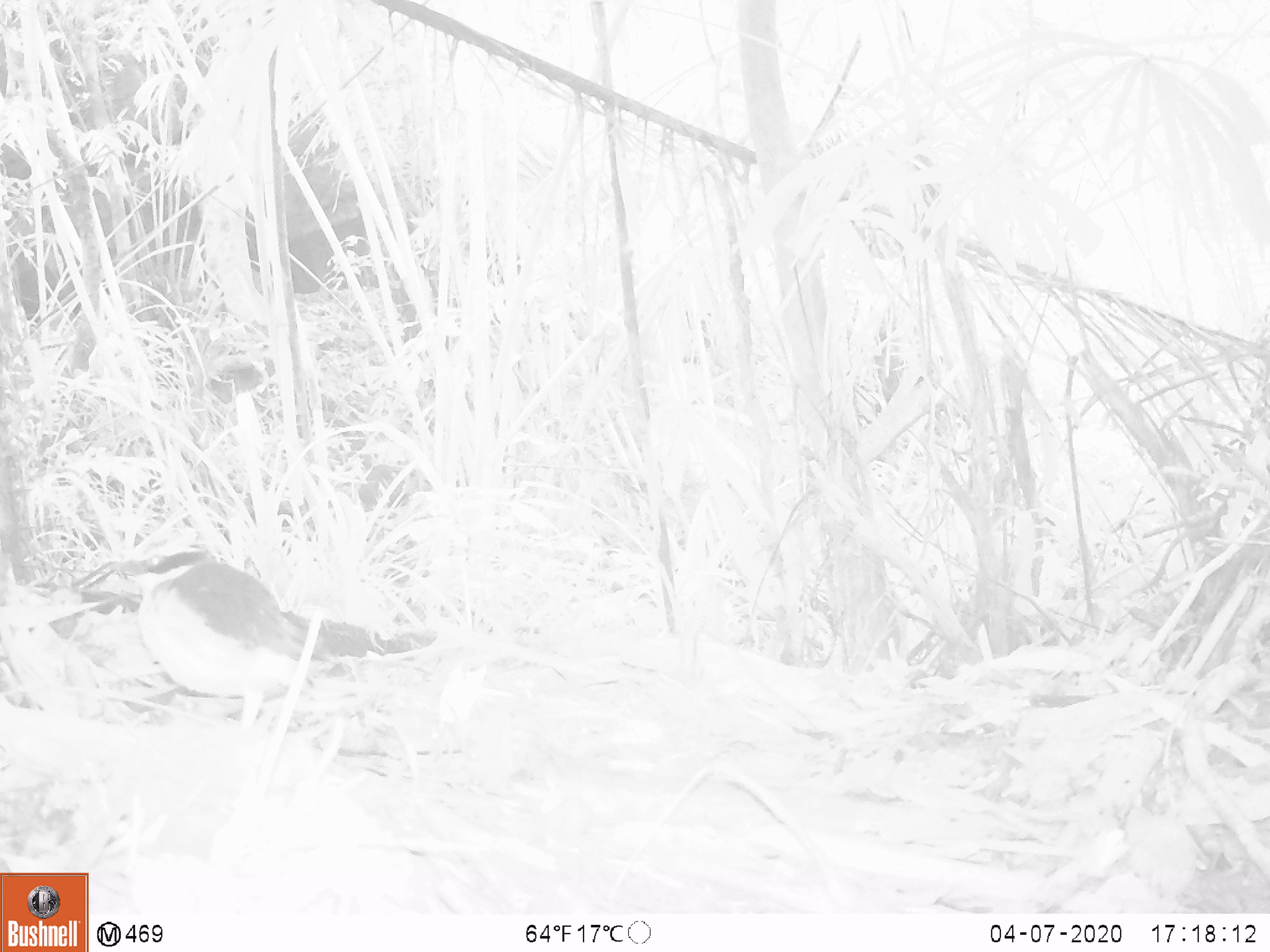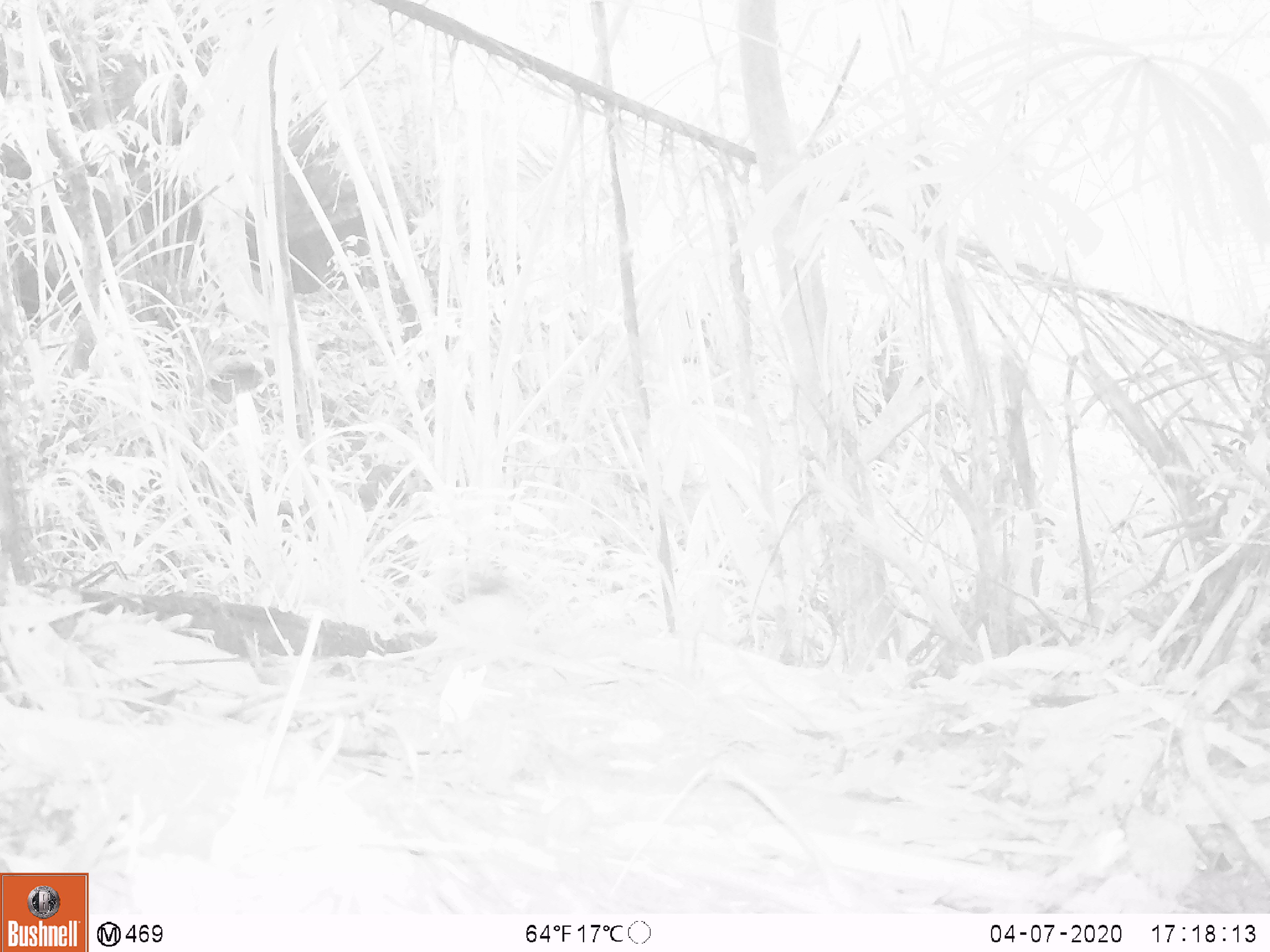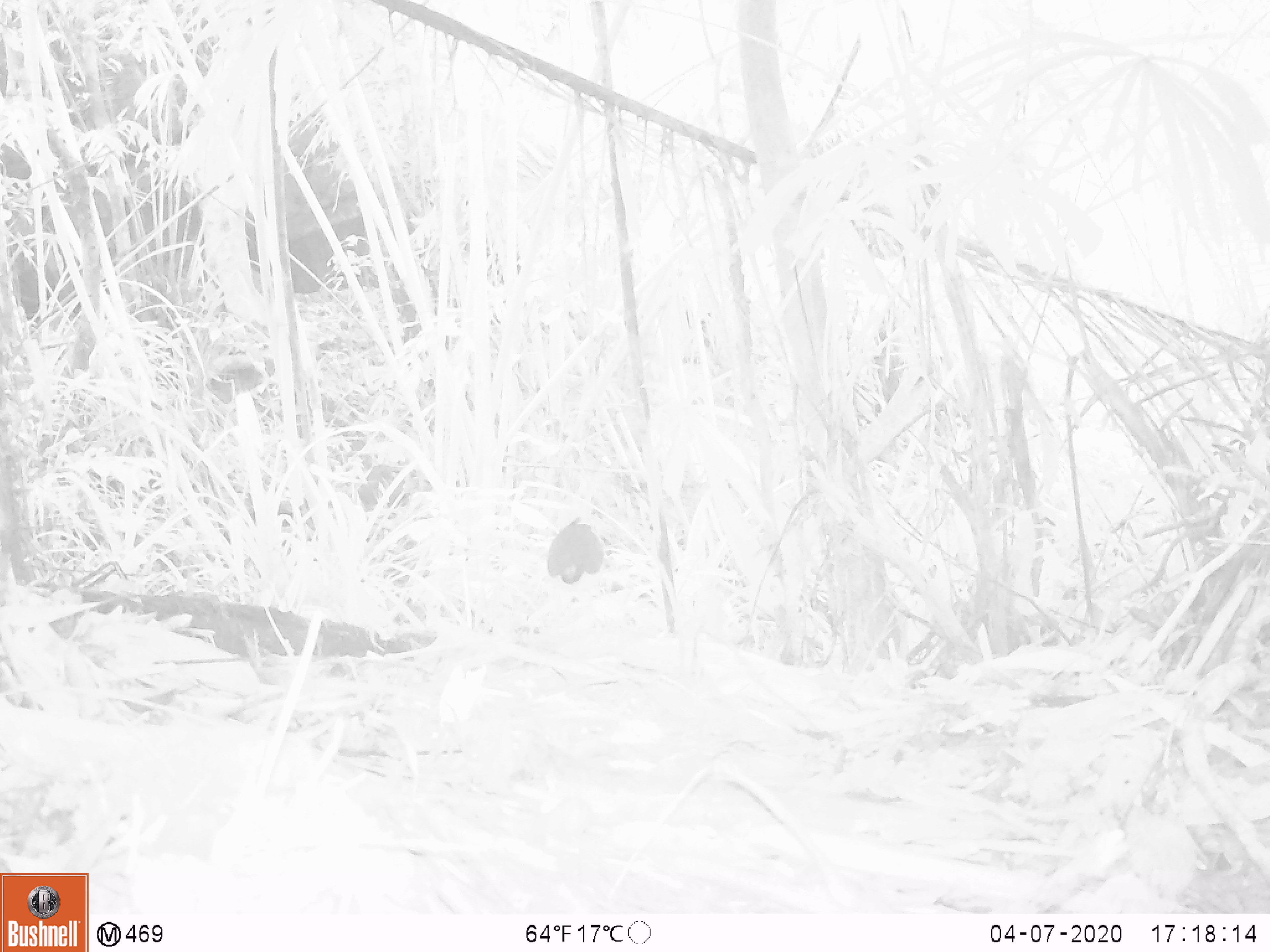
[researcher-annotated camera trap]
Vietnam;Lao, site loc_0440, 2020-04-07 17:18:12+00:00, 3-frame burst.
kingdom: Animalia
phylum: Chordata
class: Aves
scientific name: Aves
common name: bird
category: unidentified bird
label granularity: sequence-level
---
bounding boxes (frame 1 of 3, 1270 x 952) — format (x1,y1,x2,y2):
unidentified bird: (108,545,438,727)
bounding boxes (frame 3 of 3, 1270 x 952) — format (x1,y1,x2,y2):
unidentified bird: (547,516,604,583)